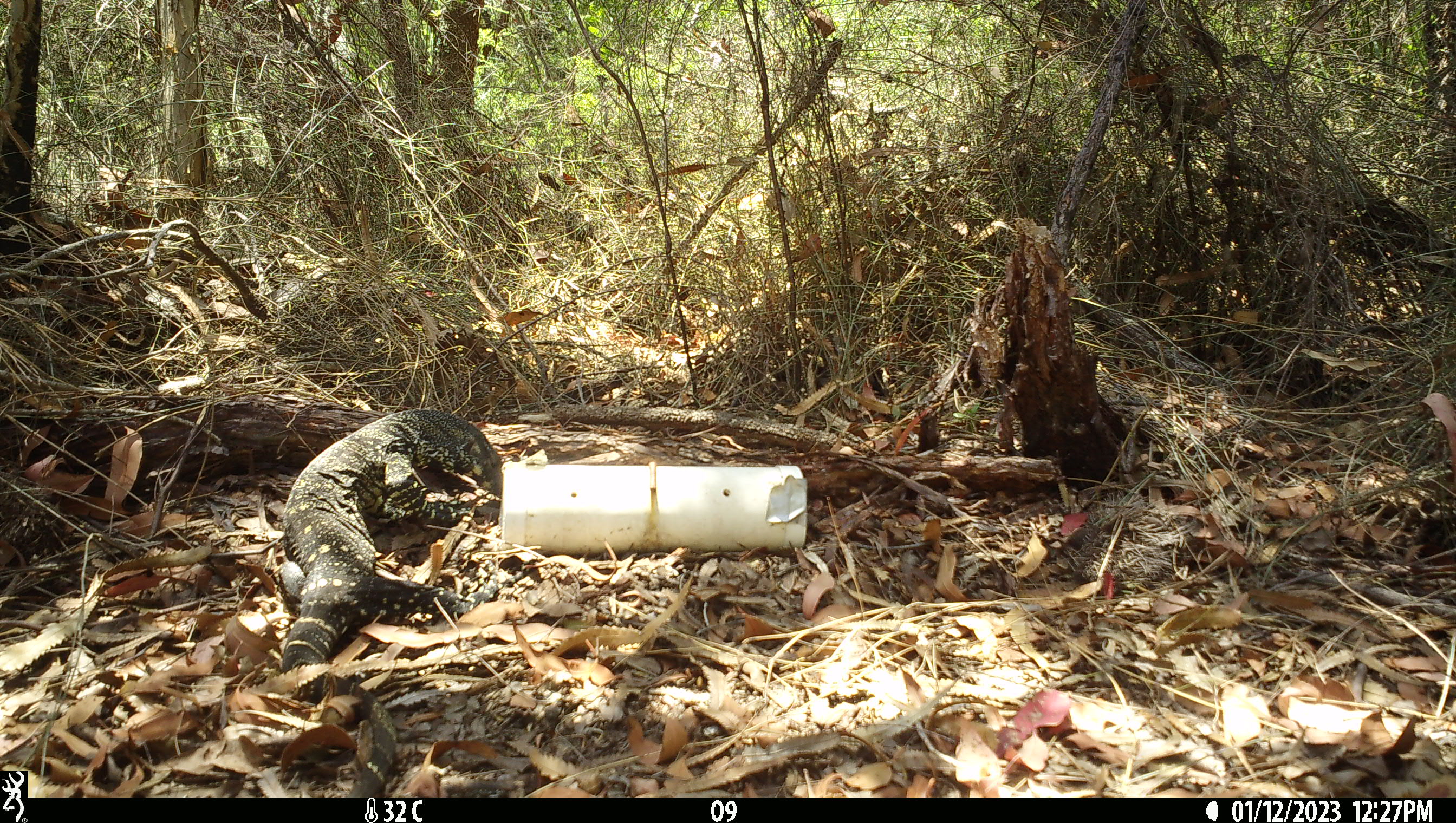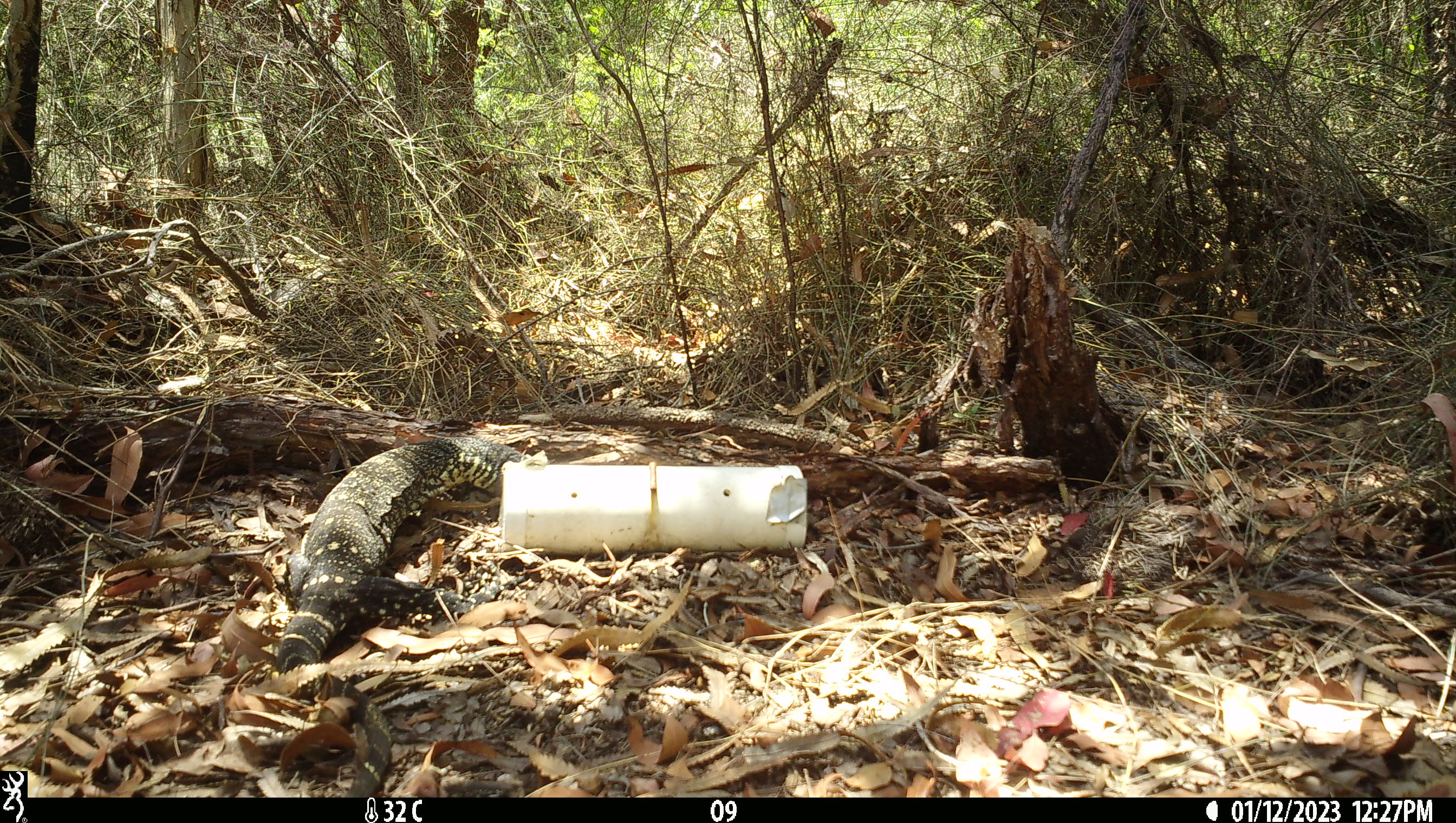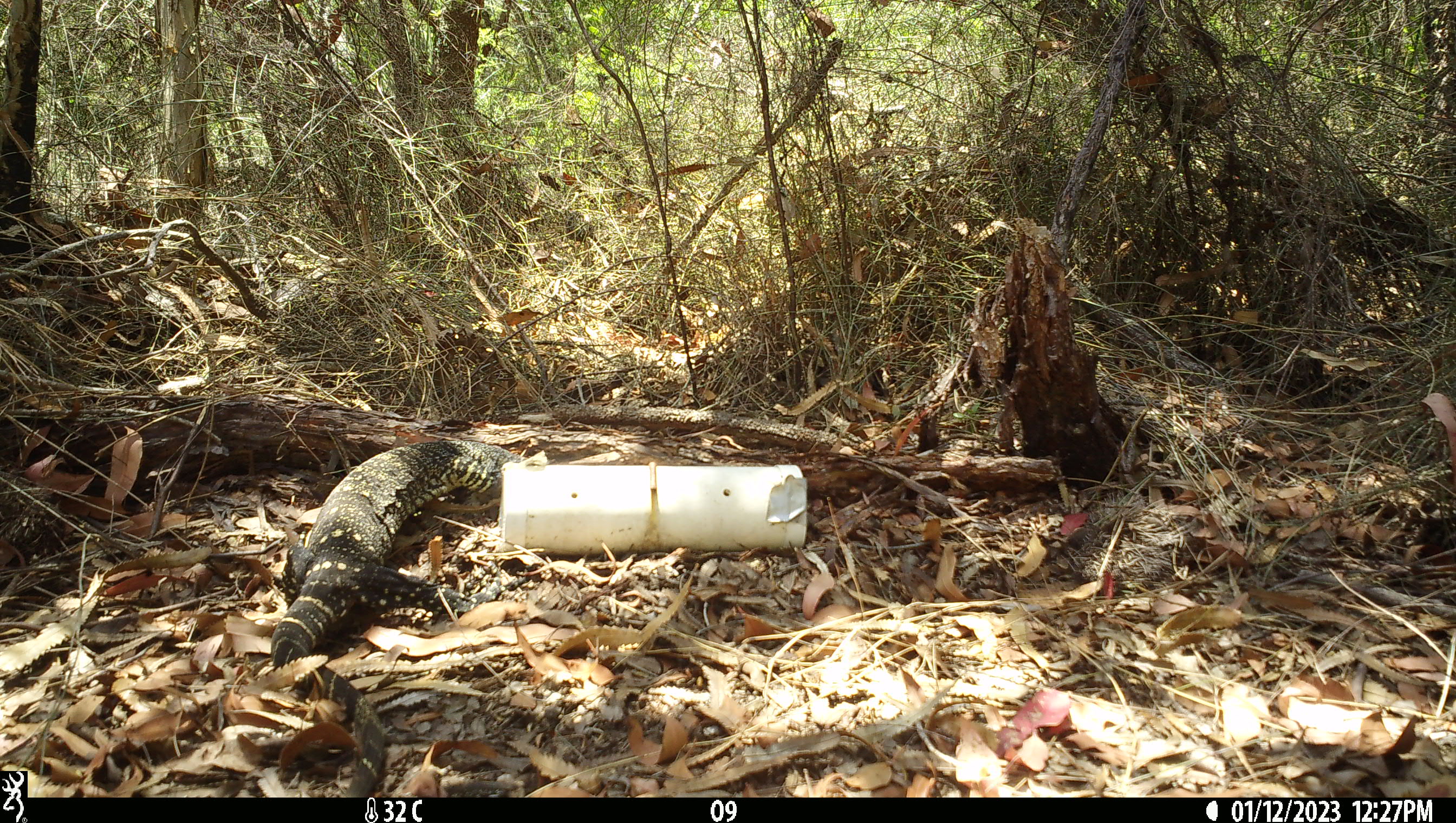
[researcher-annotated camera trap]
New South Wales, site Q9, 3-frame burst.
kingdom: Animalia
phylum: Chordata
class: Reptilia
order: Squamata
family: Varanidae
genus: Varanus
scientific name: Varanus varius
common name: lace monitor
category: goanna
Goanna (lace monitor) (Varanus varius).